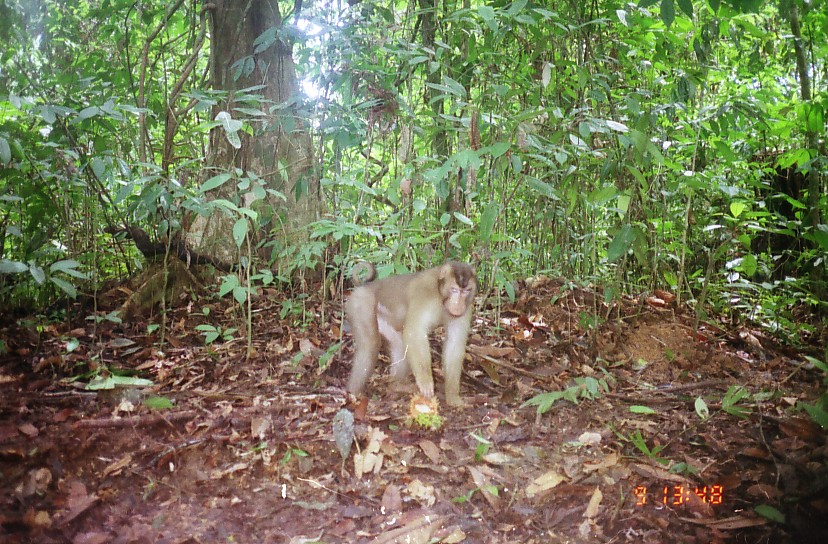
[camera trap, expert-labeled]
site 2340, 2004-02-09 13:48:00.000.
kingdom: Animalia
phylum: Chordata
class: Mammalia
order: Primates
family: Cercopithecidae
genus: Macaca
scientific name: Macaca nemestrina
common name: southern pig-tailed macaque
Macaca nemestrina (southern pig-tailed macaque), count 1.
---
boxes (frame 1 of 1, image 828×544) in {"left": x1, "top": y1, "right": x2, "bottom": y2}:
macaca nemestrina: {"left": 343, "top": 260, "right": 480, "bottom": 408}